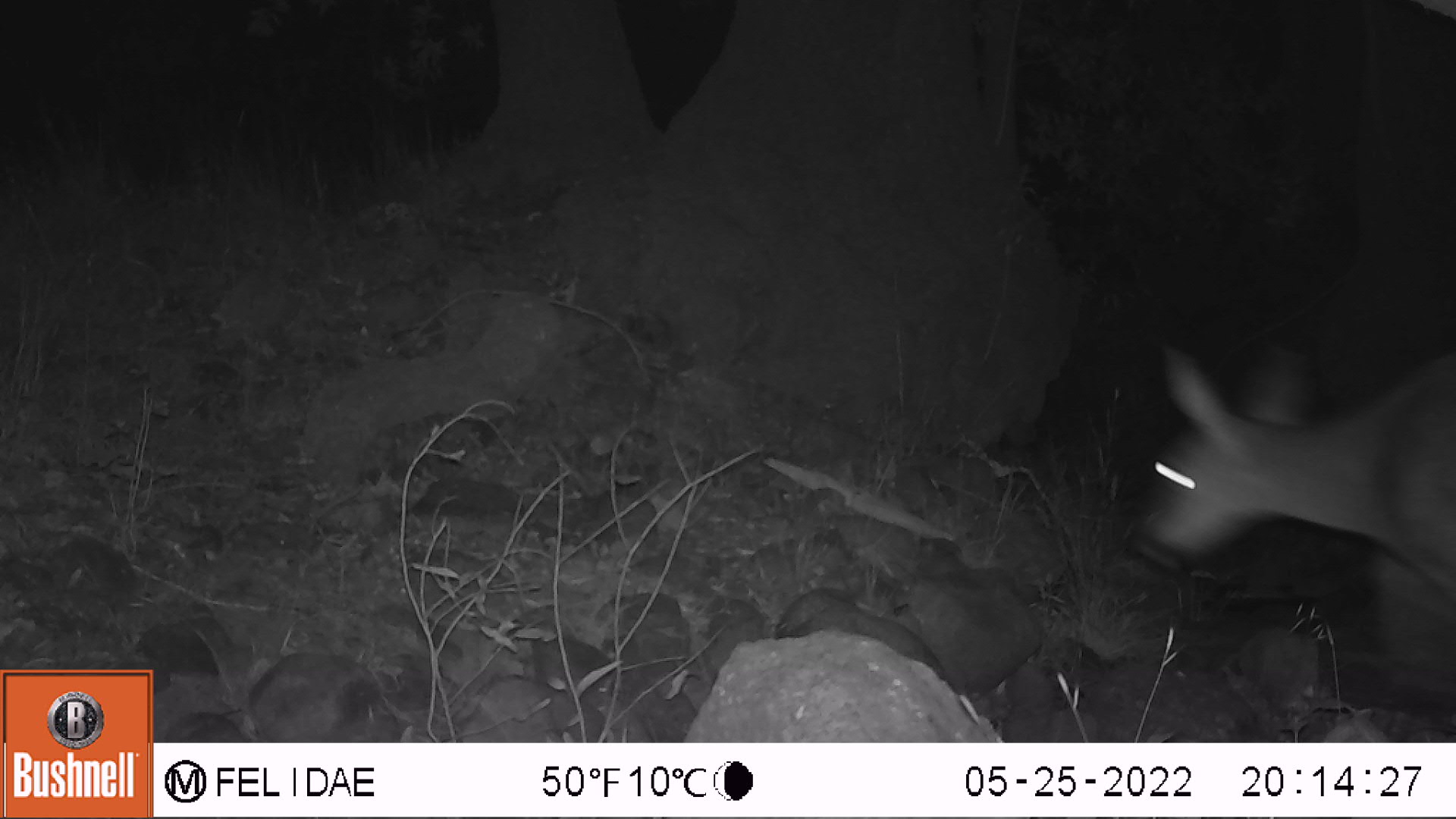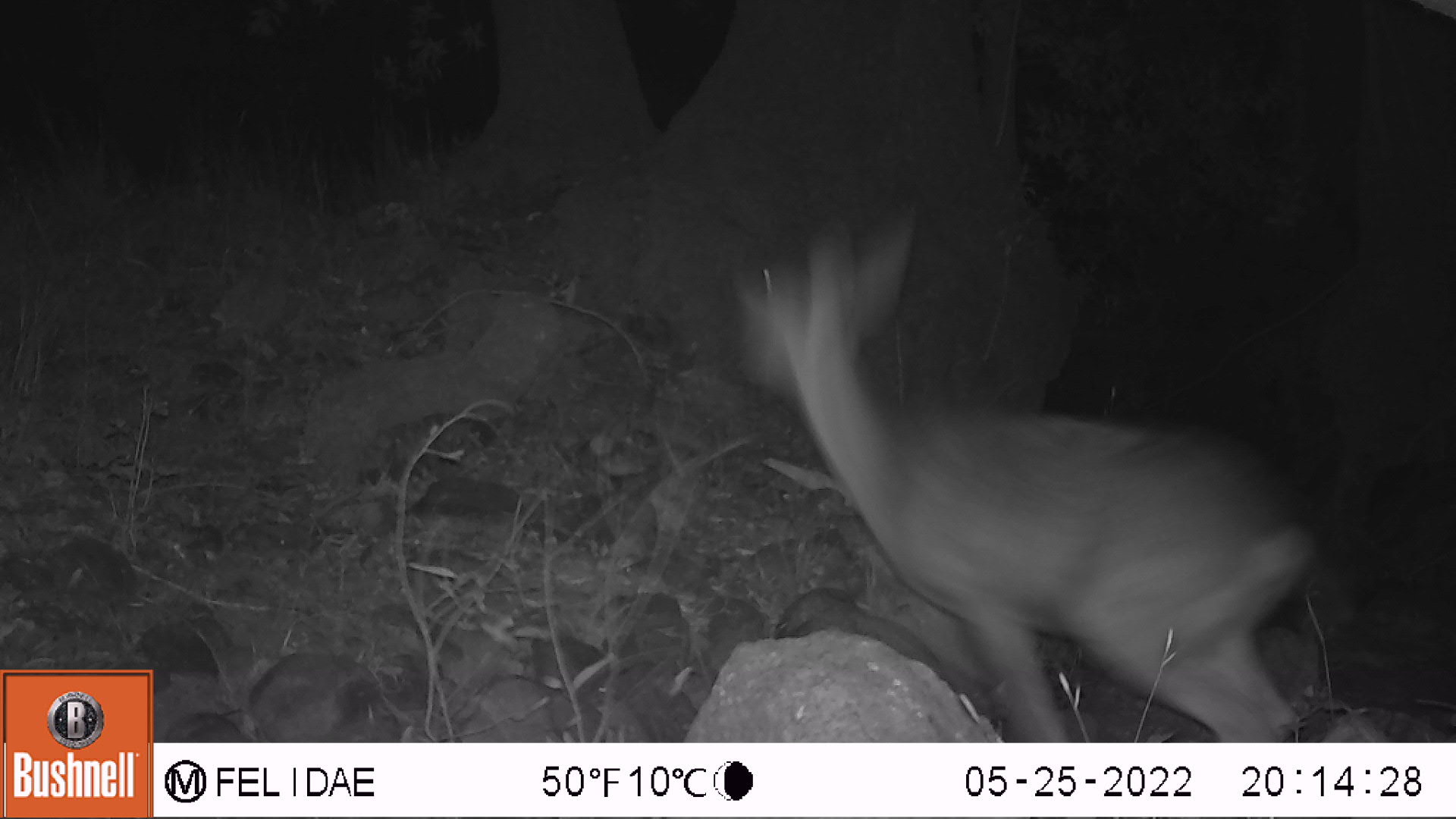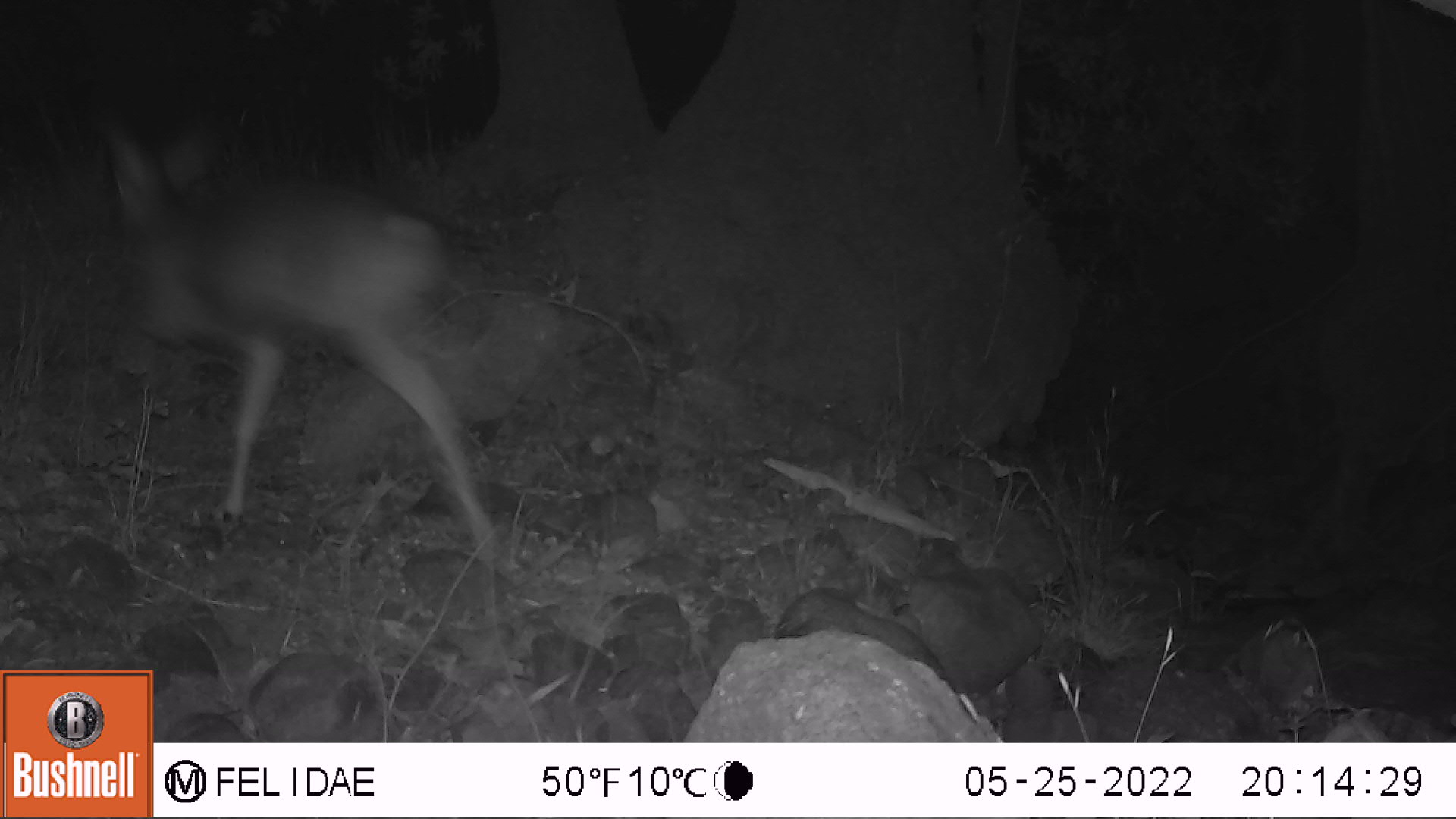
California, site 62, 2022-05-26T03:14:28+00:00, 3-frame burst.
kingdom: Animalia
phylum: Chordata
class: Mammalia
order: Artiodactyla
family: Cervidae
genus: Odocoileus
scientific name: Odocoileus hemionus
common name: mule deer